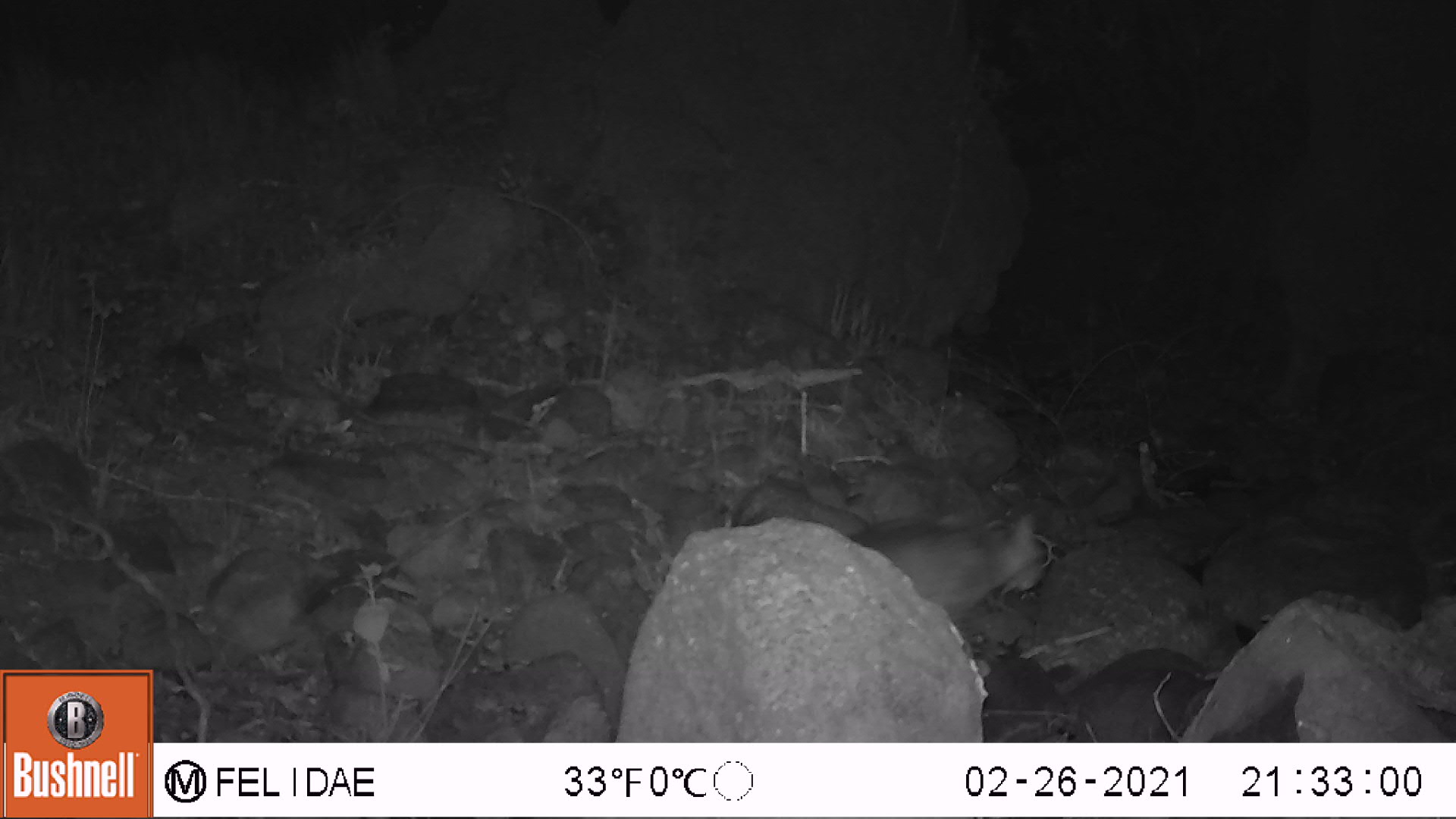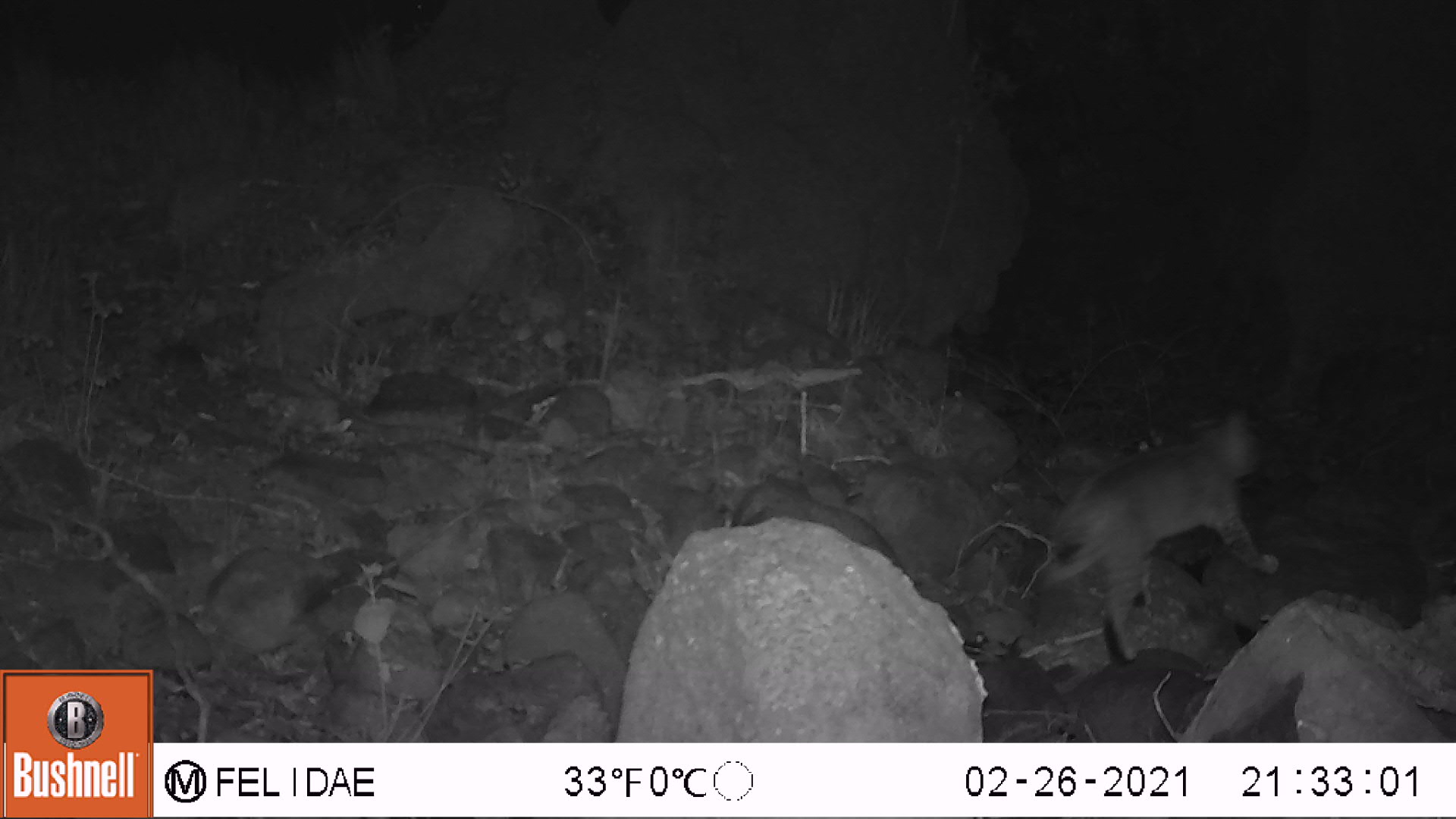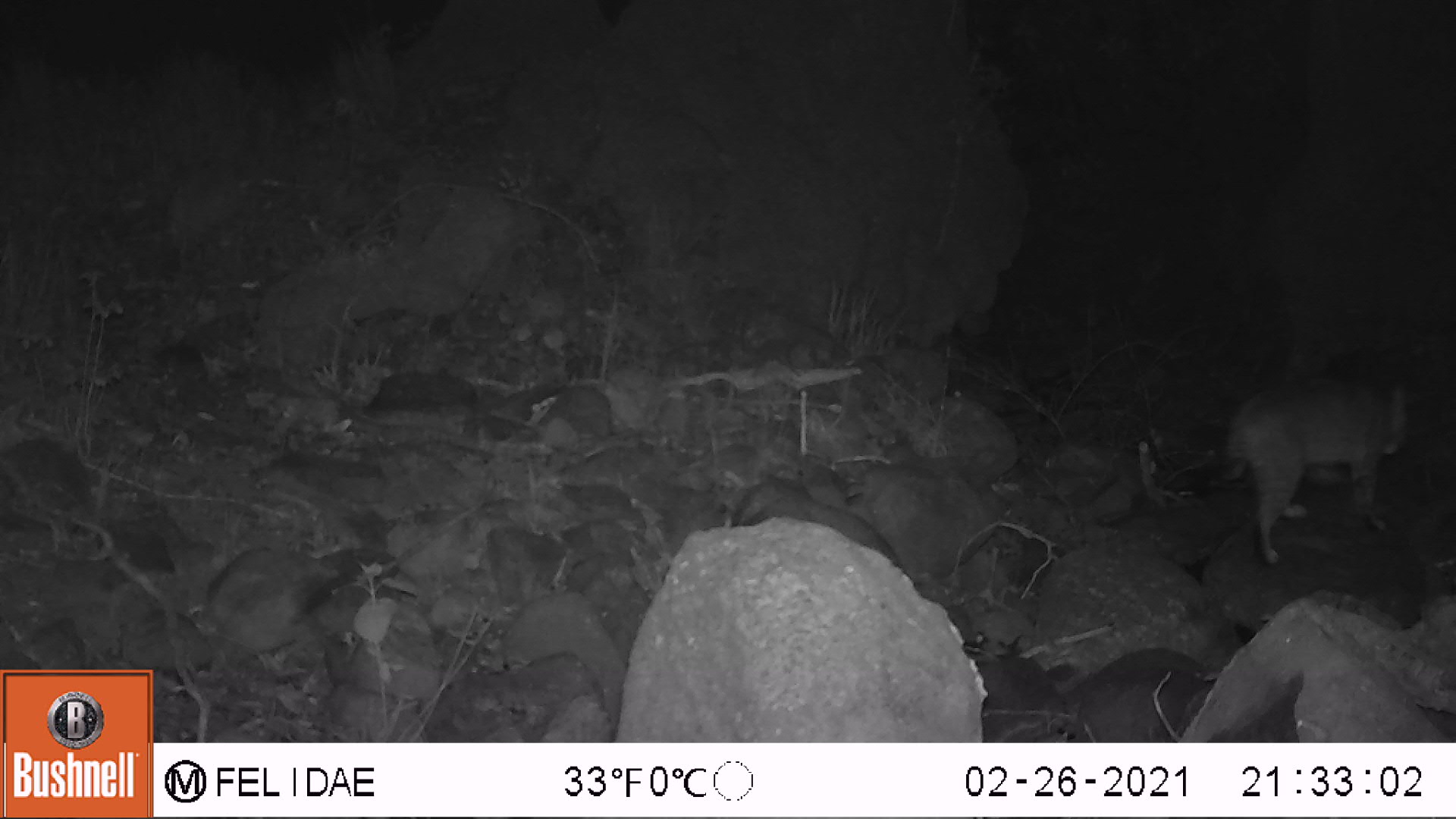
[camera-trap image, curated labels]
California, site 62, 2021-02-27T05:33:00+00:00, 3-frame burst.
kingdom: Animalia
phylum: Chordata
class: Mammalia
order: Carnivora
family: Felidae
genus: Lynx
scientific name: Lynx rufus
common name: bobcat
Bobcat (Lynx rufus).